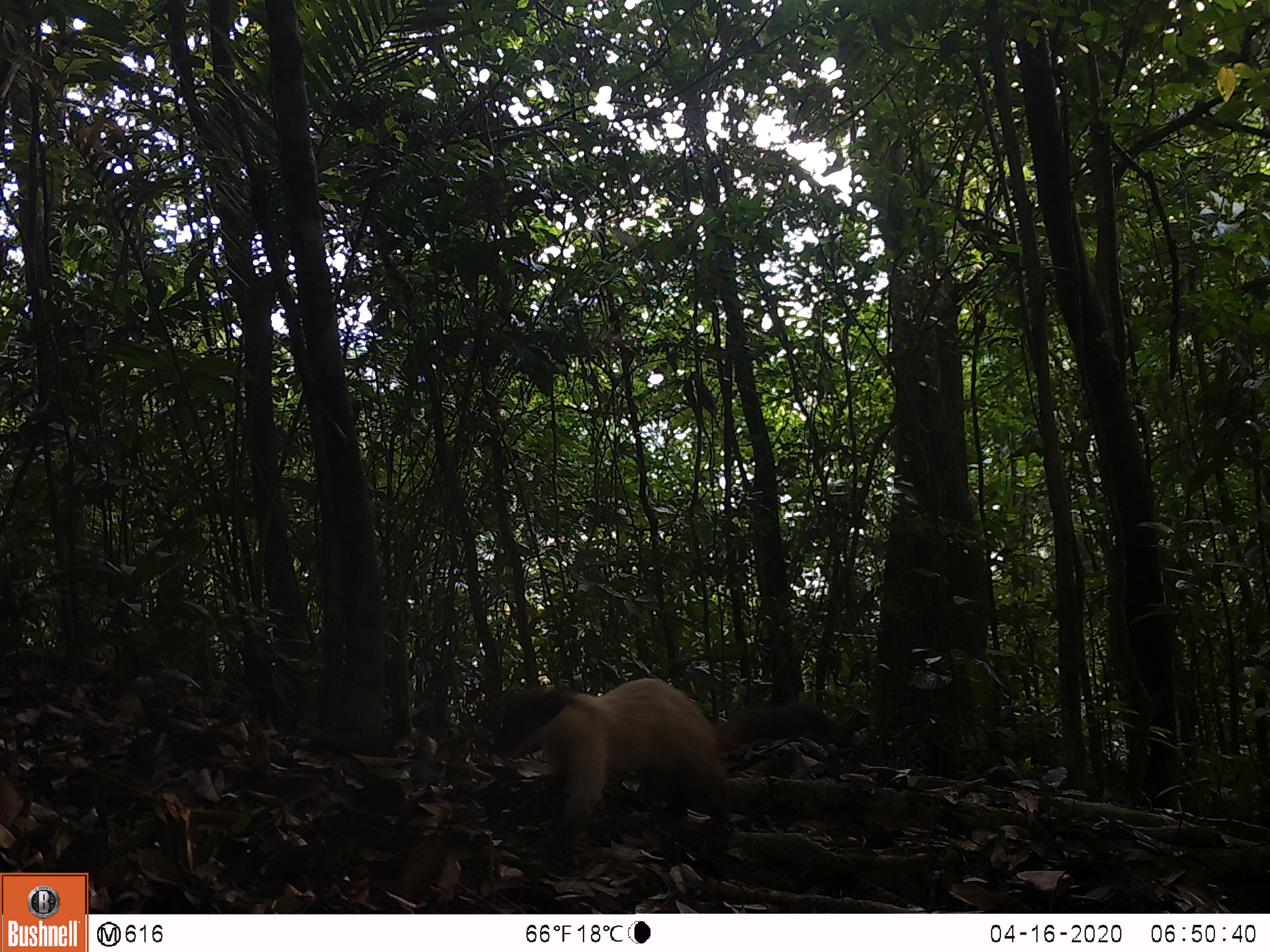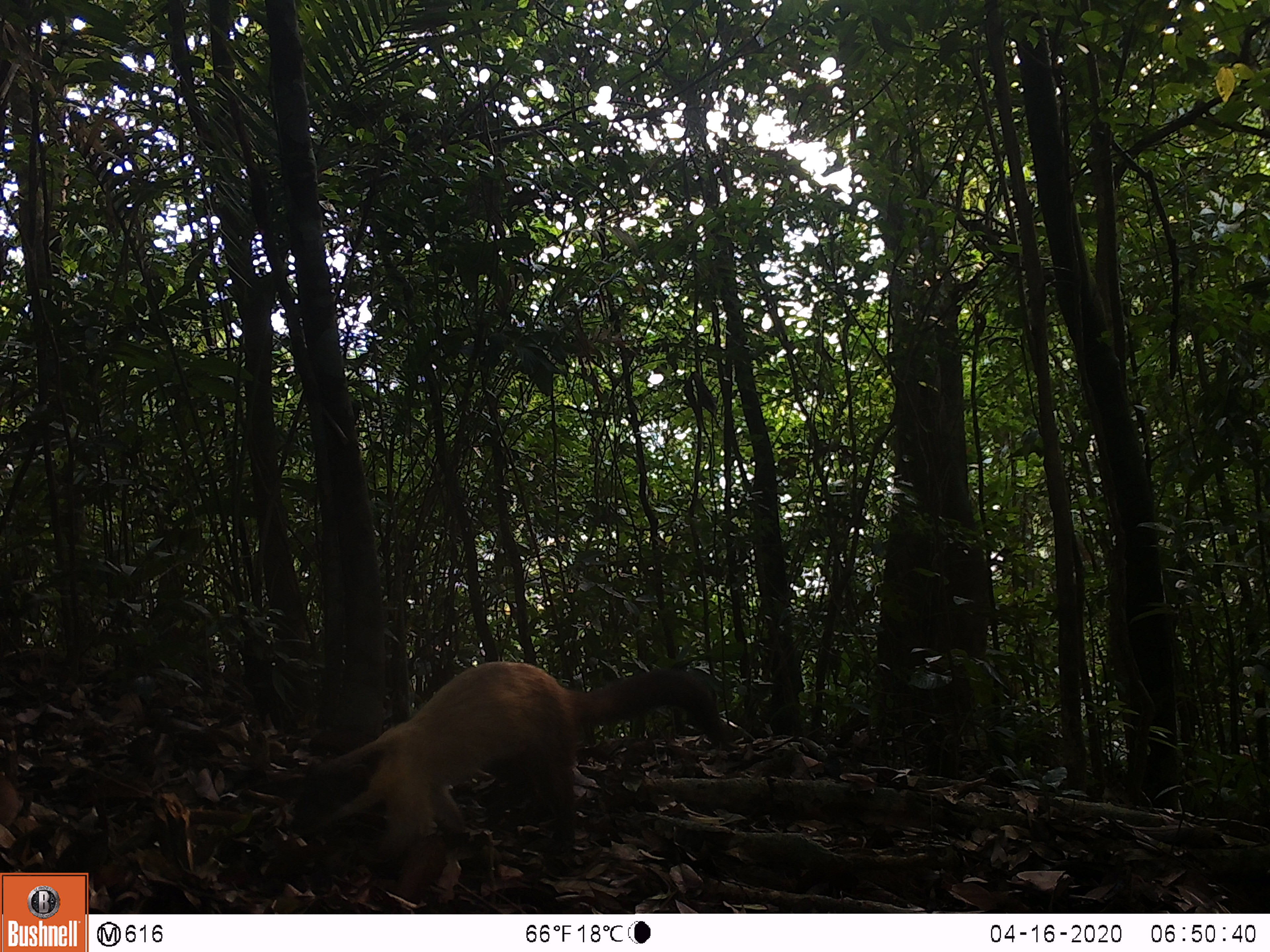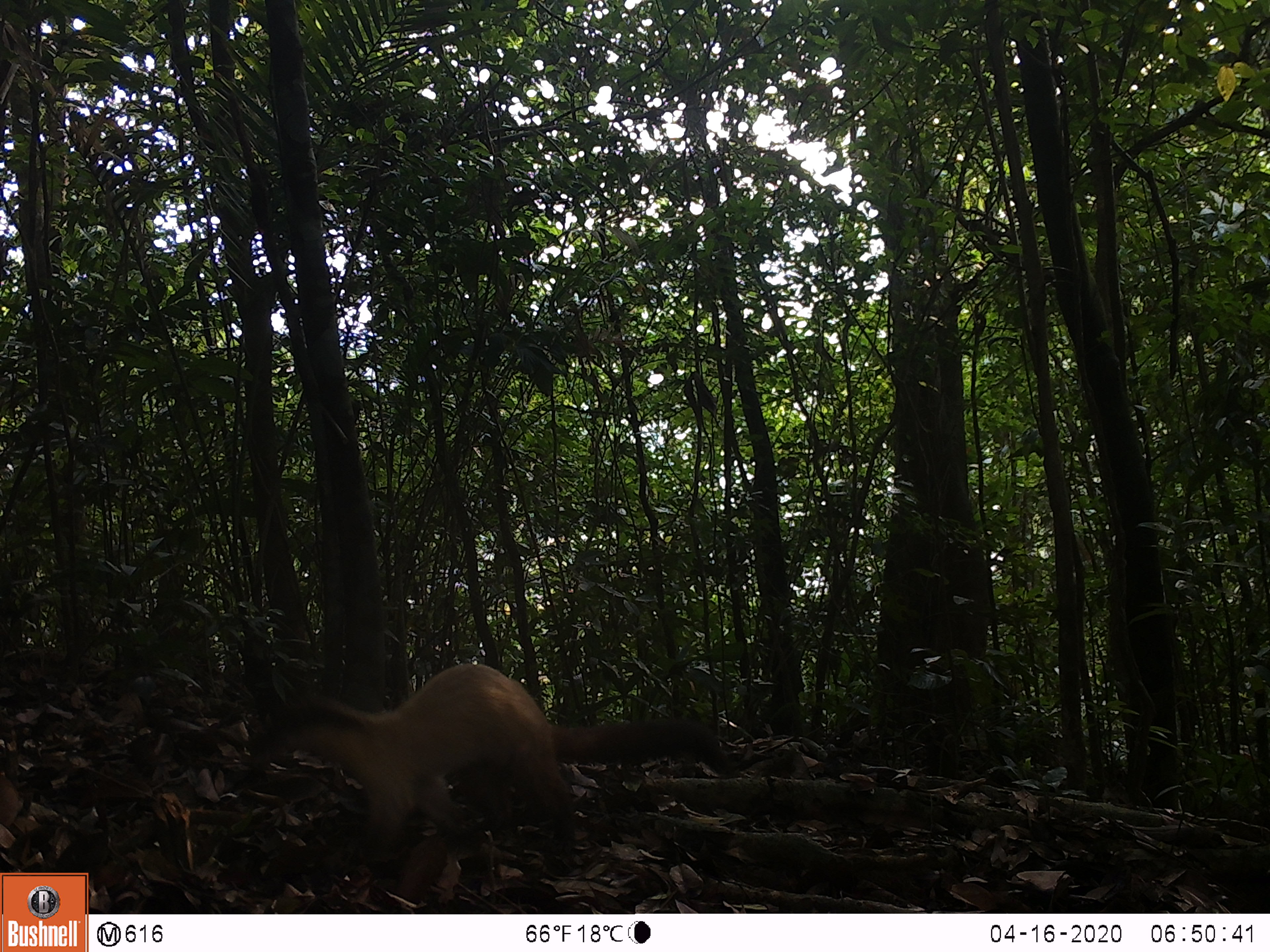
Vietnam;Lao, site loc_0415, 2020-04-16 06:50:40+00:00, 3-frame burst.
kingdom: Animalia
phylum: Chordata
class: Mammalia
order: Carnivora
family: Mustelidae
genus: Martes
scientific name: Martes flavigula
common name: yellow-throated marten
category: yellow throated marten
Yellow throated marten (yellow-throated marten) (Martes flavigula). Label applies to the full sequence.